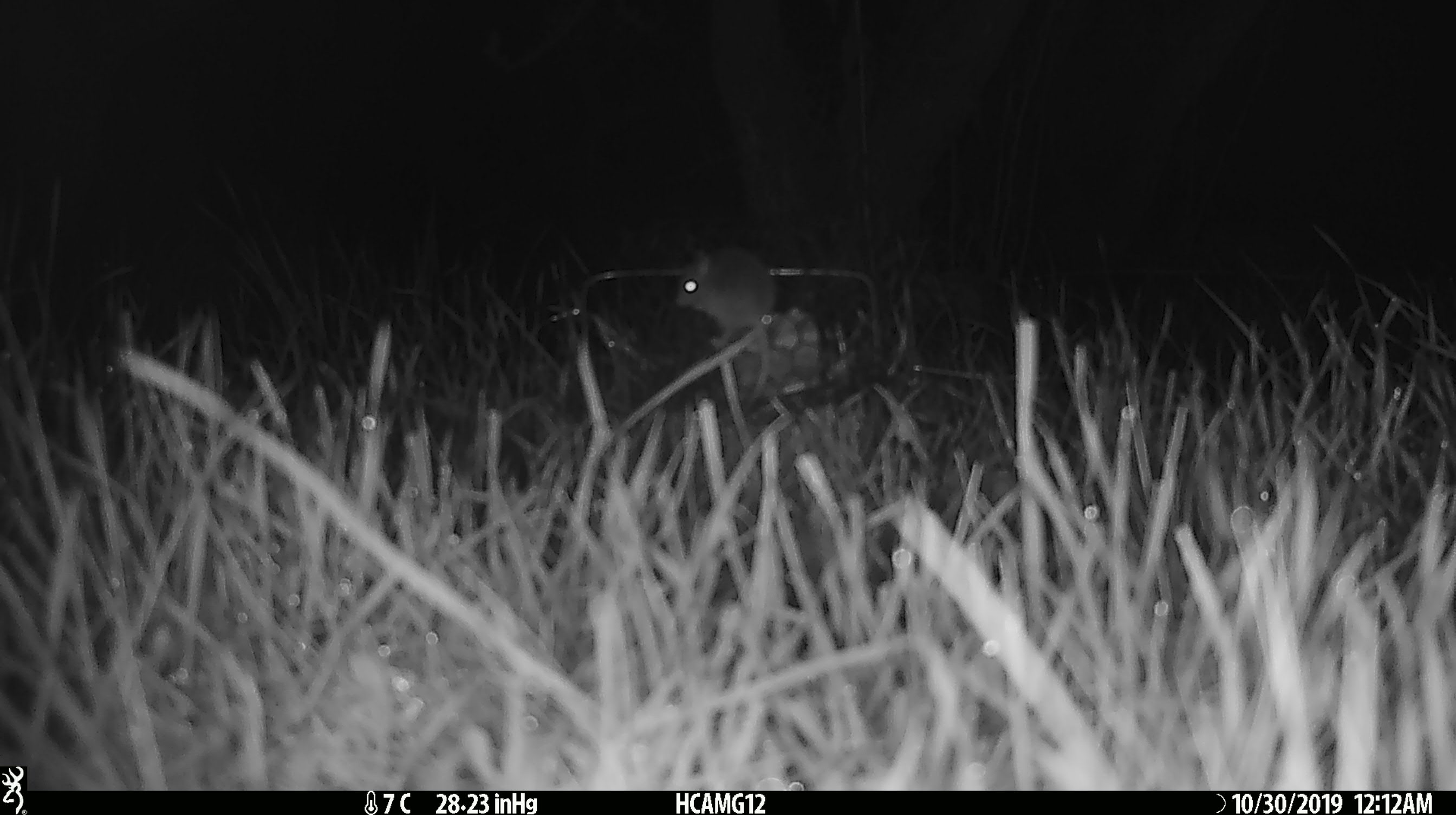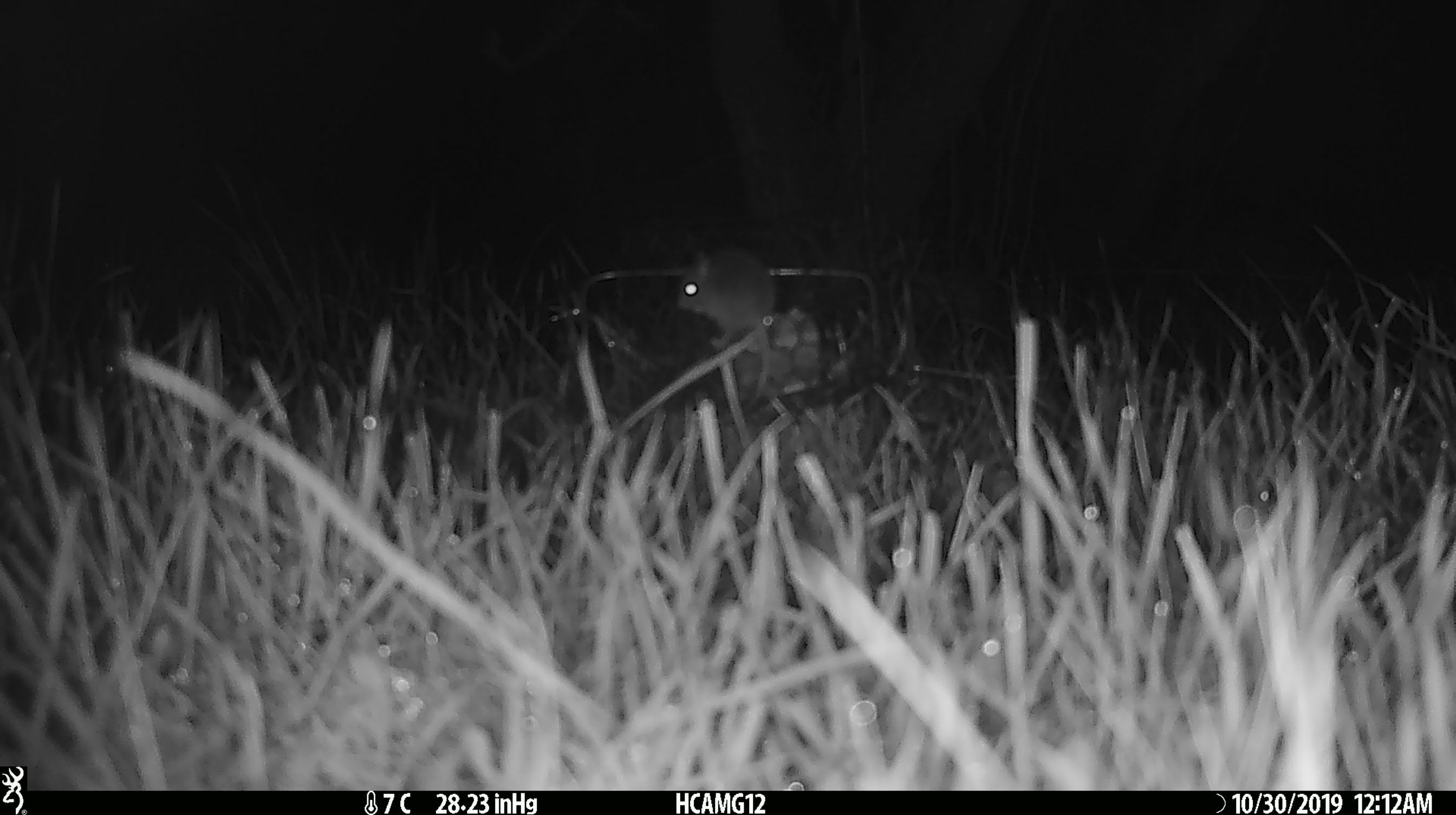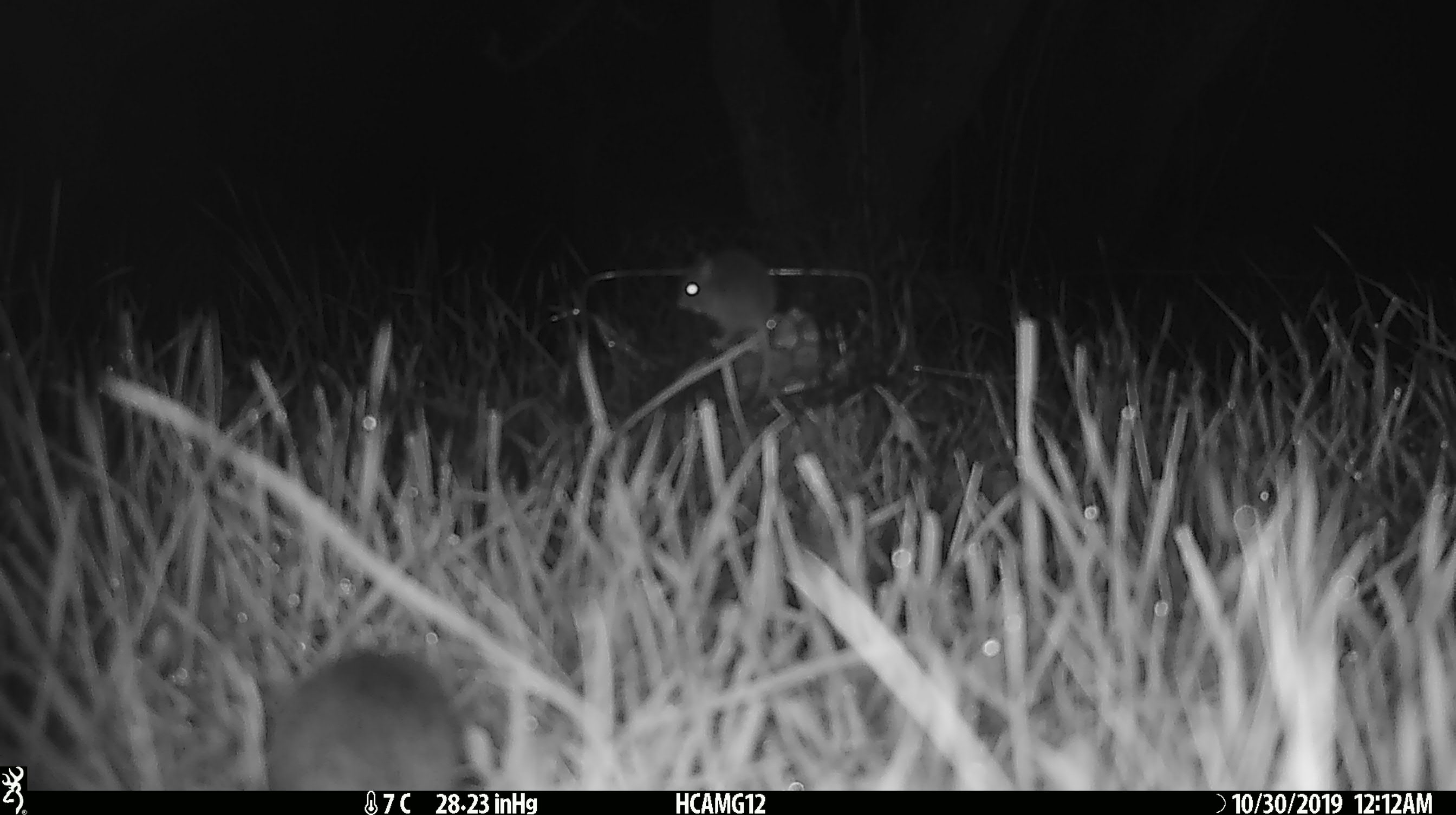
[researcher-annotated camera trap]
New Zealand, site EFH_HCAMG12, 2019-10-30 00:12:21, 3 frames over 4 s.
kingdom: Animalia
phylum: Chordata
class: Mammalia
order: Rodentia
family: Muridae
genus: Mus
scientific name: Mus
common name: mouse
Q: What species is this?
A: Mouse (Mus).